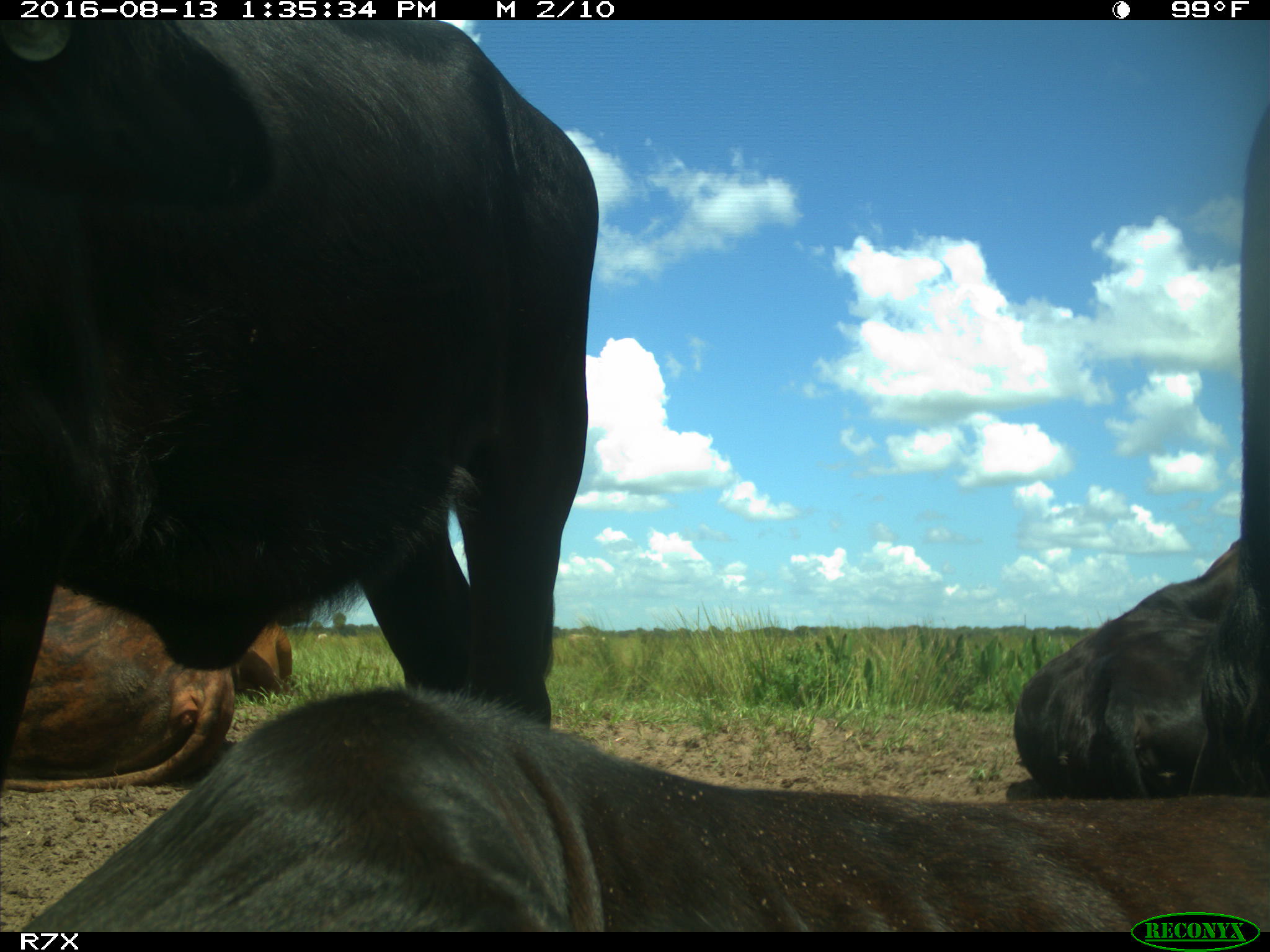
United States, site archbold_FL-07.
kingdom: Animalia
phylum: Chordata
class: Mammalia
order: Artiodactyla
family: Bovidae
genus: Bos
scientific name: Bos taurus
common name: domestic cow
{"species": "Bos taurus (domestic cow)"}